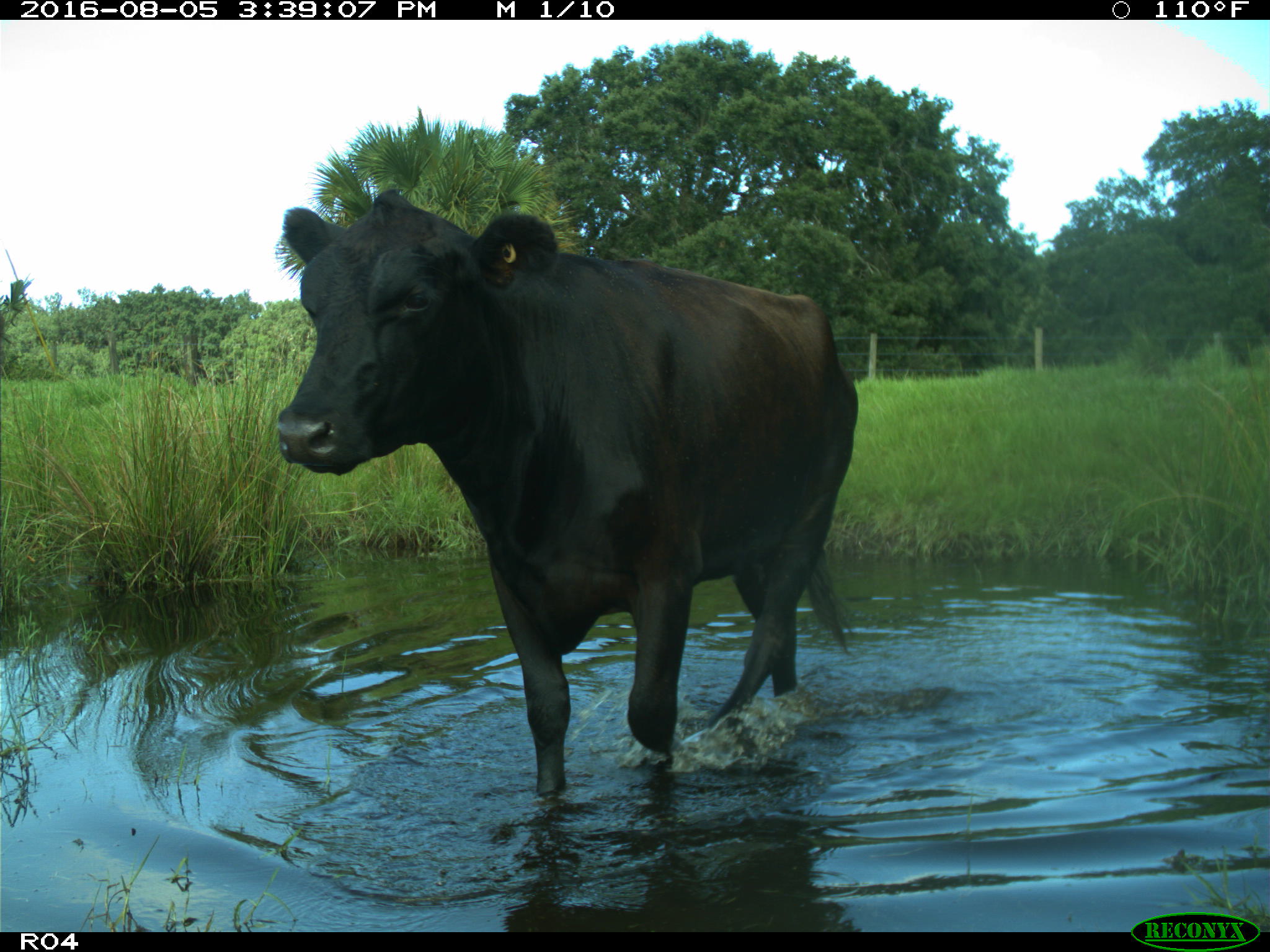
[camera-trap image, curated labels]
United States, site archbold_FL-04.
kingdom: Animalia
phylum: Chordata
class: Mammalia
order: Artiodactyla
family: Bovidae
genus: Bos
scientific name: Bos taurus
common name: domestic cow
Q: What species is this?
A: Bos taurus (domestic cow).